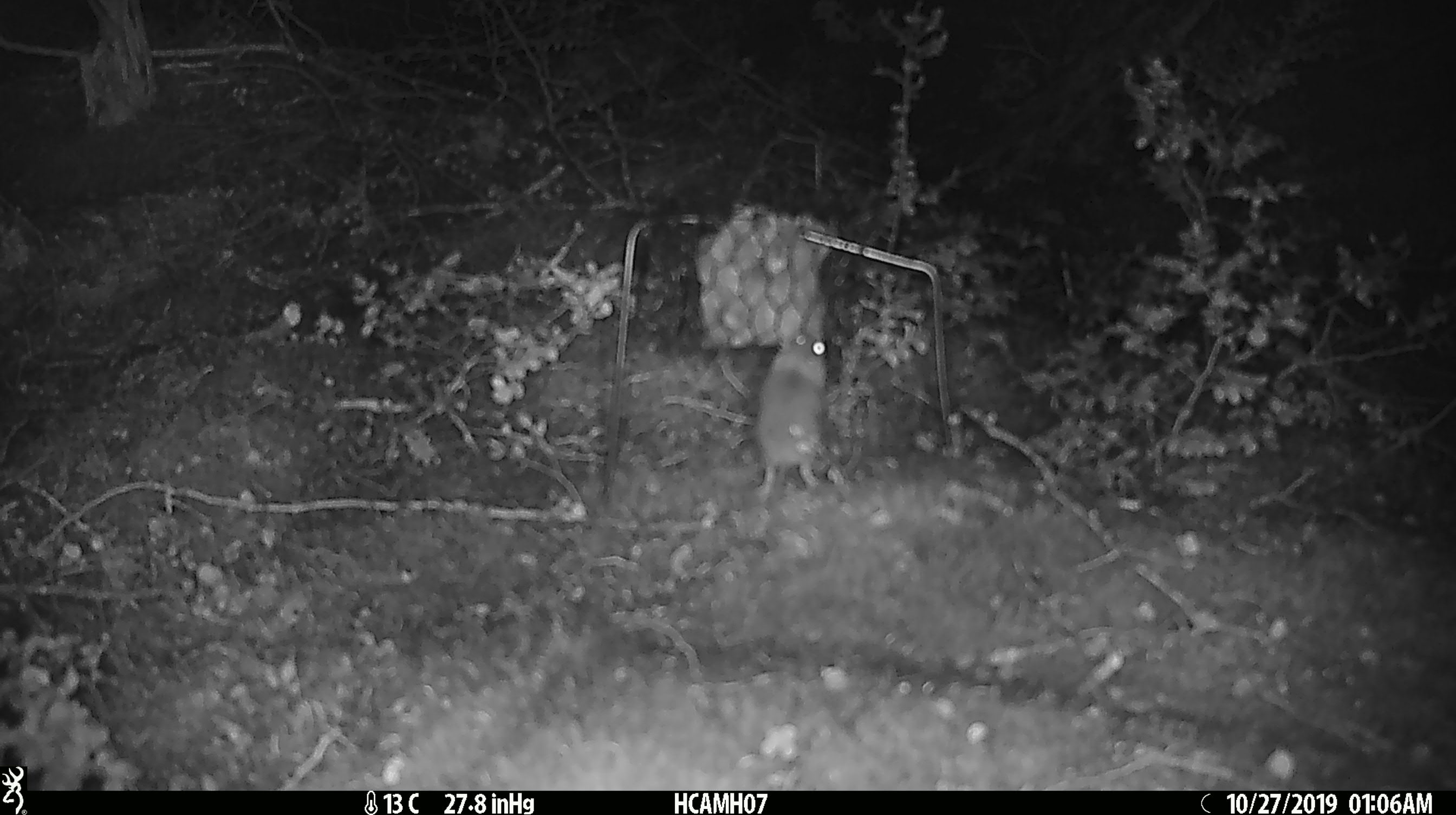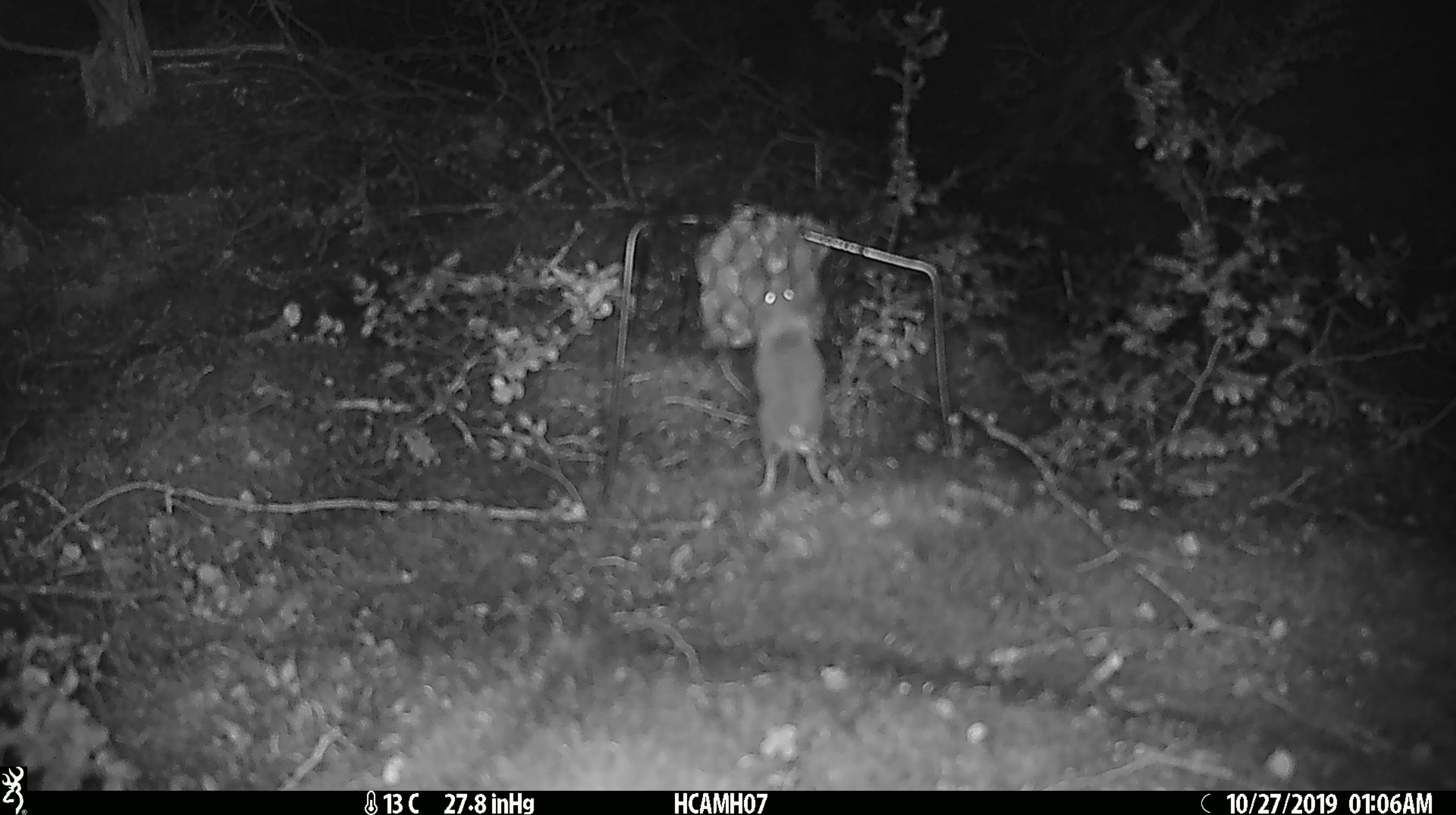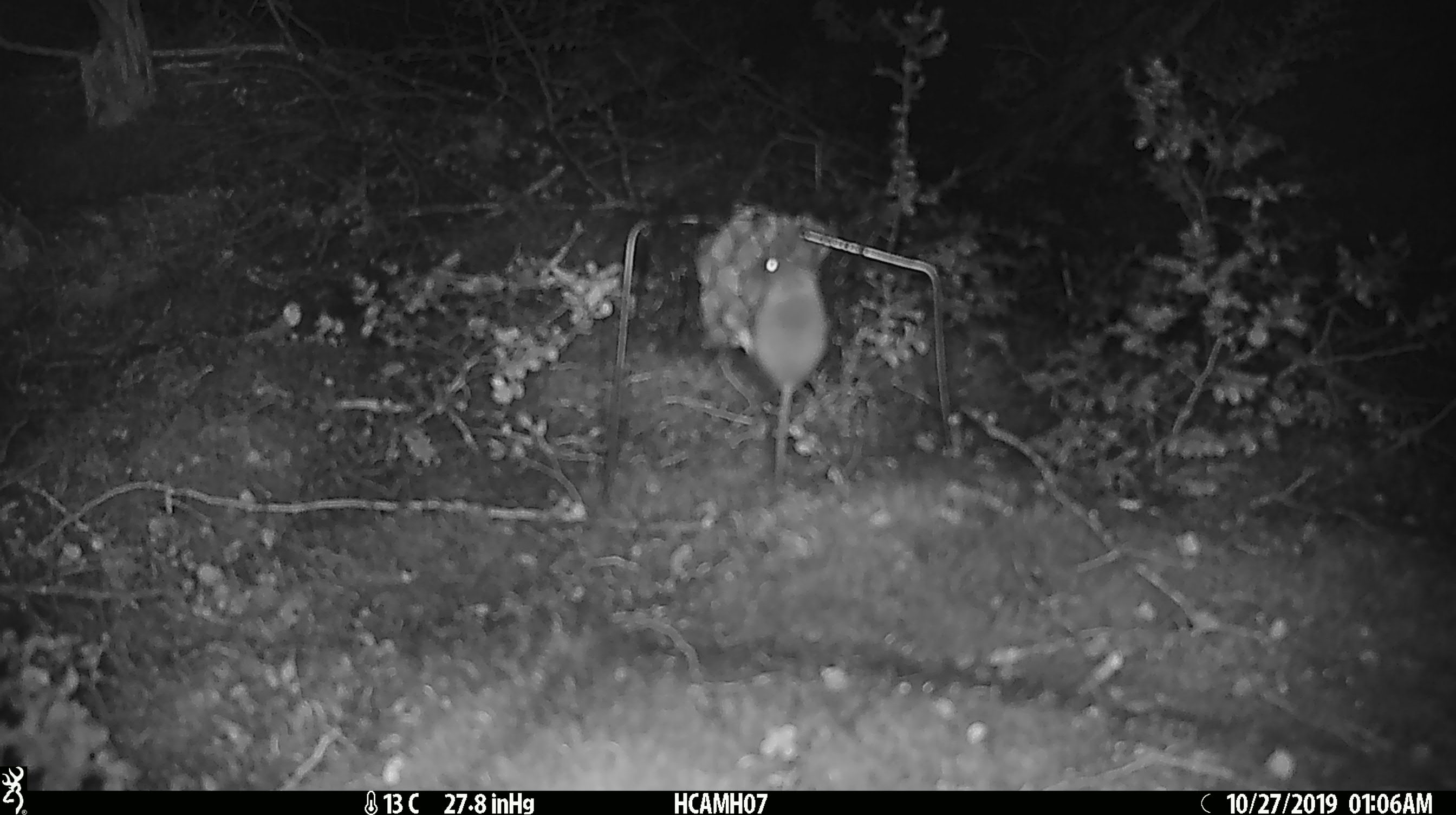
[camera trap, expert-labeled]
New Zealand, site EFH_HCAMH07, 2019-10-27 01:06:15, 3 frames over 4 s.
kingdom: Animalia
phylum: Chordata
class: Mammalia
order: Rodentia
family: Muridae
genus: Mus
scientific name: Mus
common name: mouse